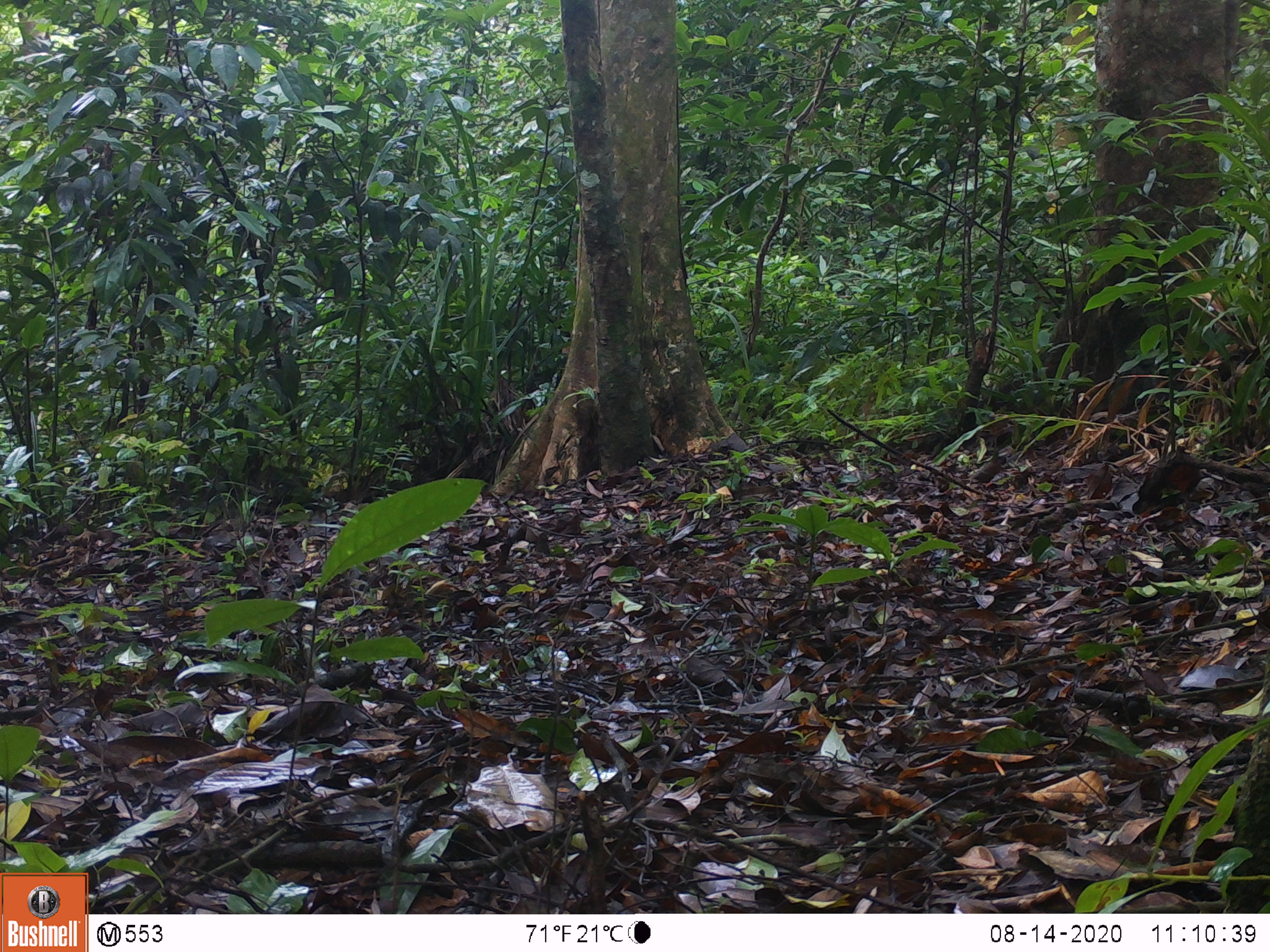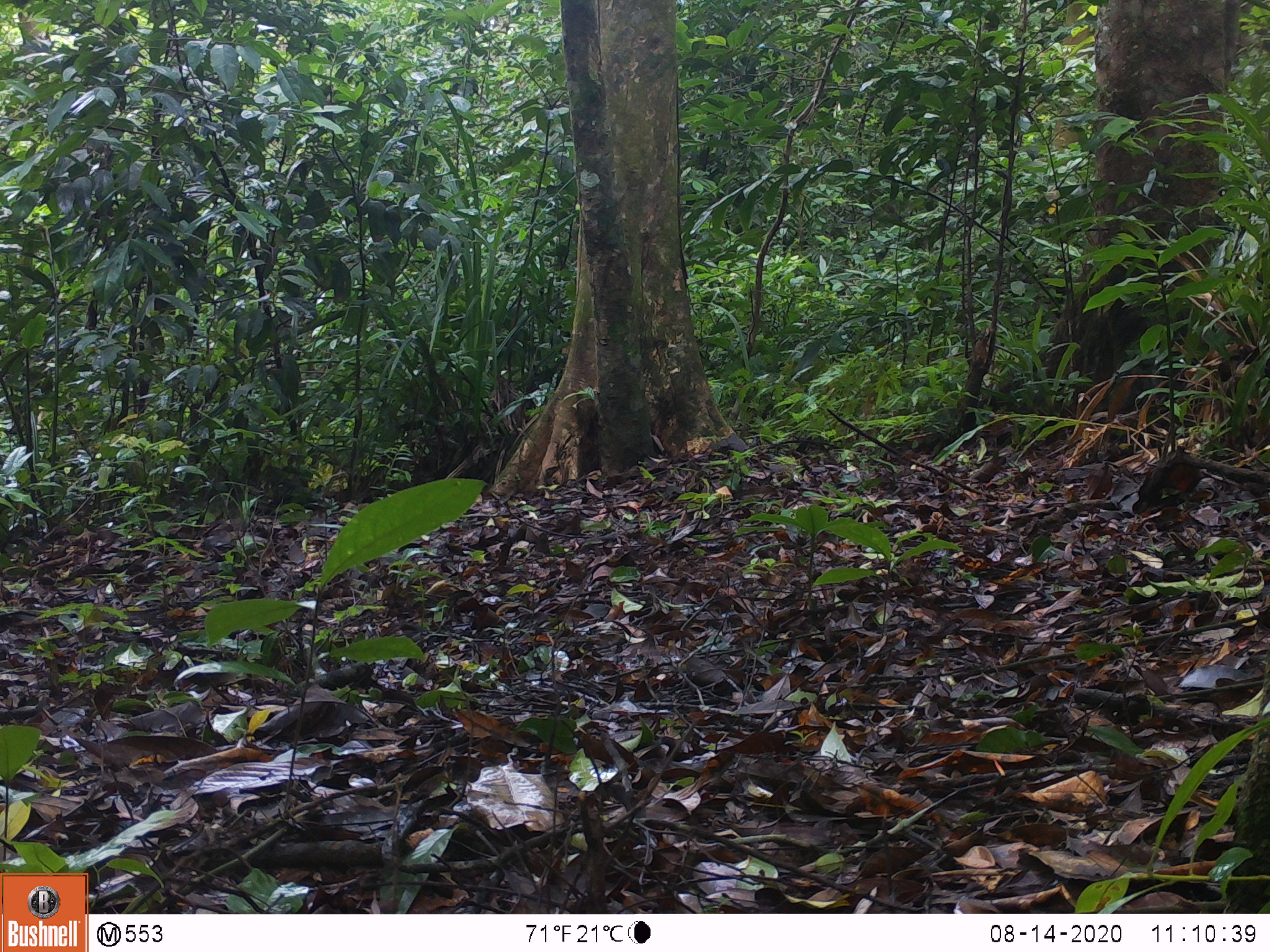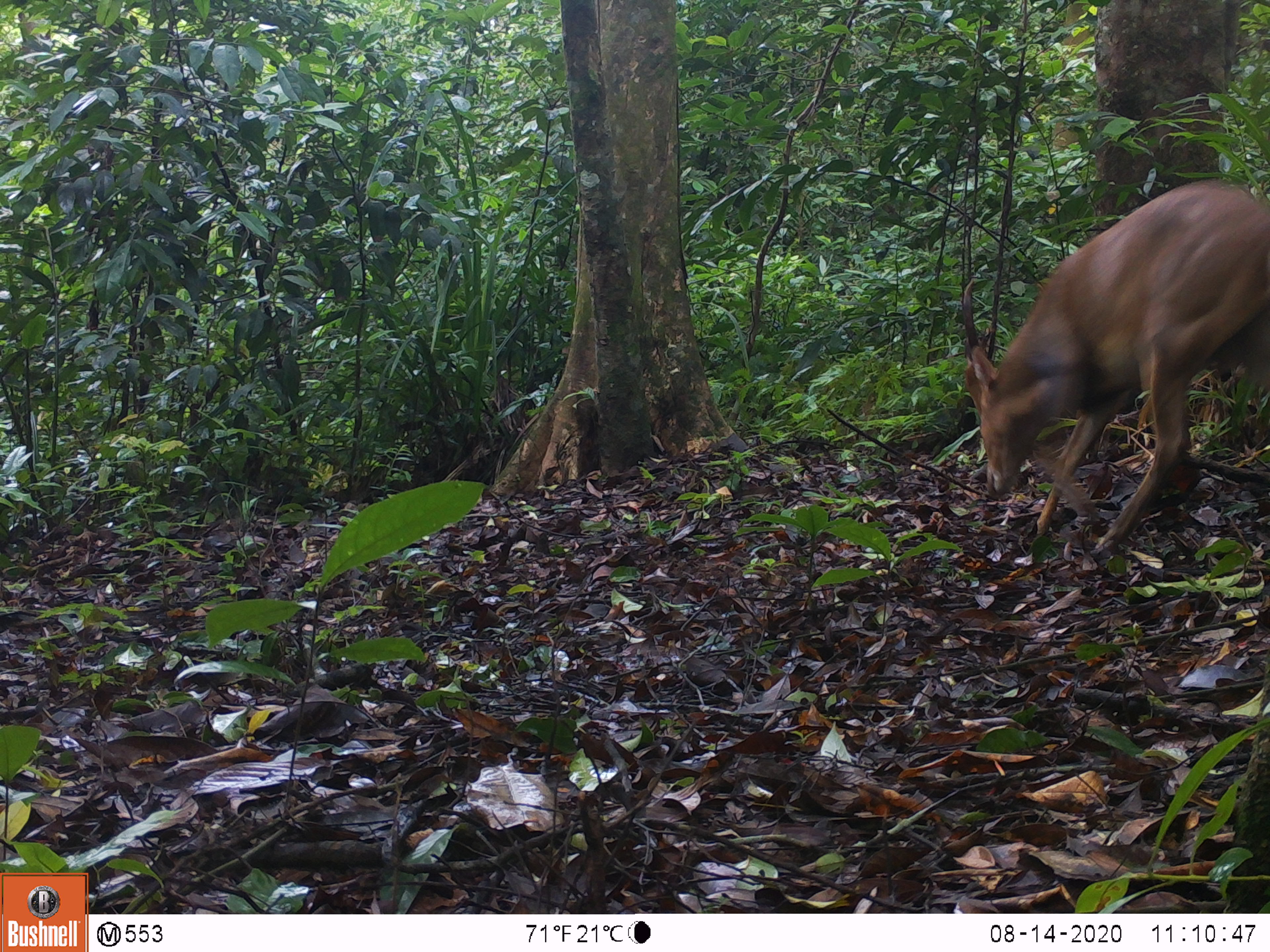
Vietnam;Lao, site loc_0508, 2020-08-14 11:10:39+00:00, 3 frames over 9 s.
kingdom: Animalia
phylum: Chordata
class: Mammalia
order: Artiodactyla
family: Cervidae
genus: Muntiacus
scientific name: Muntiacus vuquangensis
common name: large-antlered muntjac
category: large antlered muntjac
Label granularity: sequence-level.